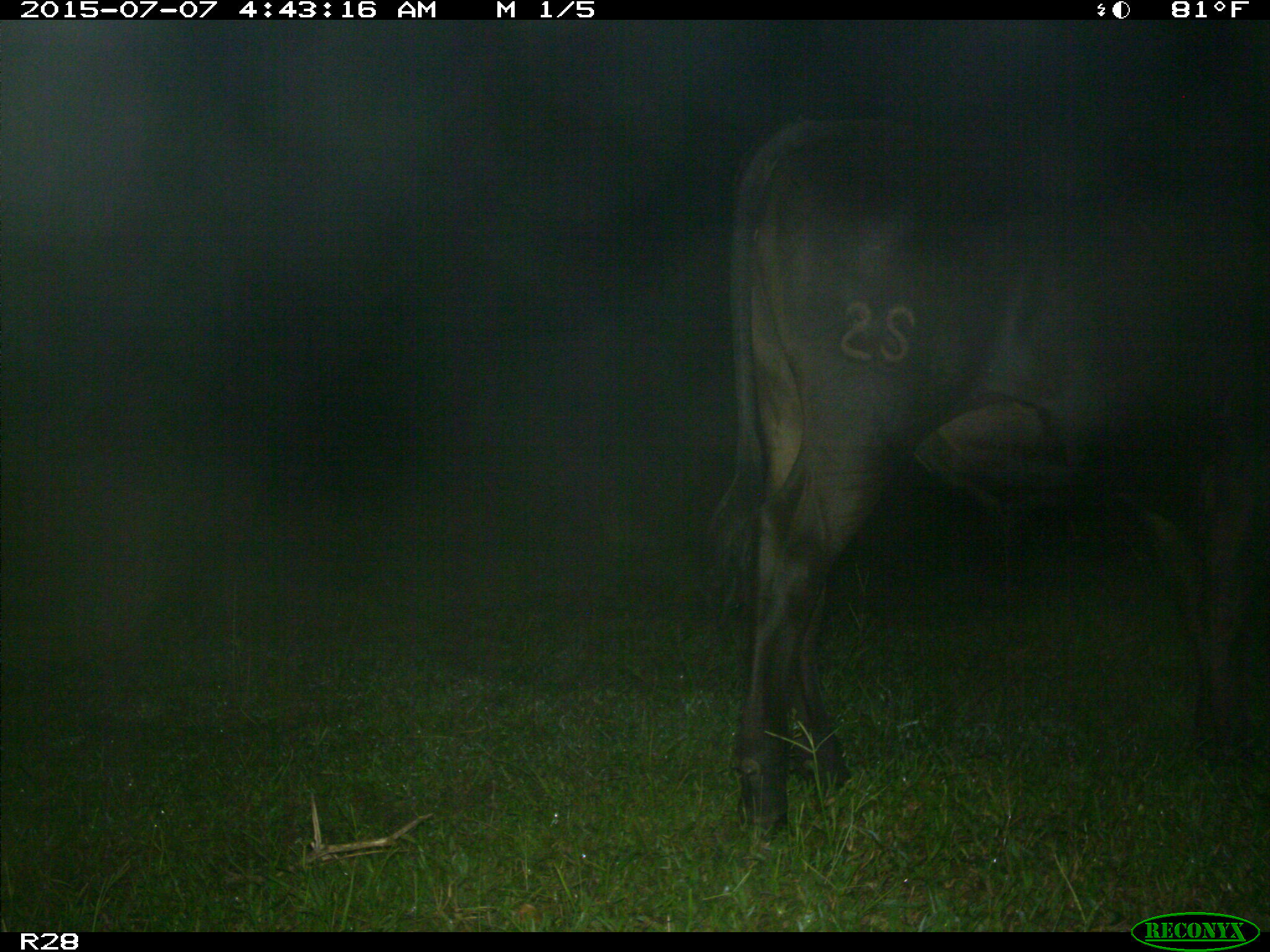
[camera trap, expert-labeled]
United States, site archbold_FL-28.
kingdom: Animalia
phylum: Chordata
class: Mammalia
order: Artiodactyla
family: Bovidae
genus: Bos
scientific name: Bos taurus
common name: domestic cow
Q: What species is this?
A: Bos taurus (domestic cow).